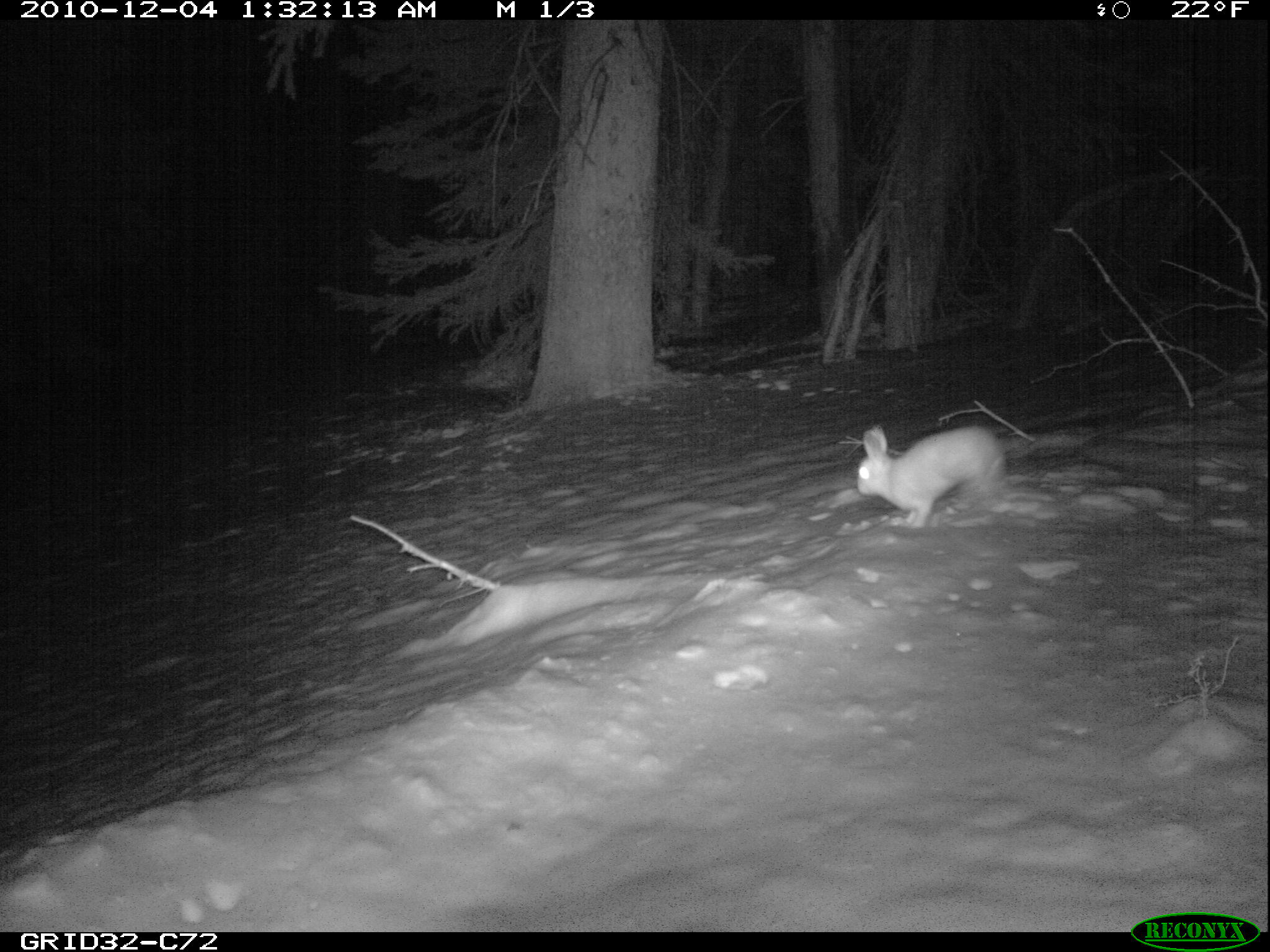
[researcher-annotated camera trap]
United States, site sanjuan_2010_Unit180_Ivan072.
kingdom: Animalia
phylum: Chordata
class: Mammalia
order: Lagomorpha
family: Leporidae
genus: Lepus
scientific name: Lepus americanus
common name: snowshoe hare